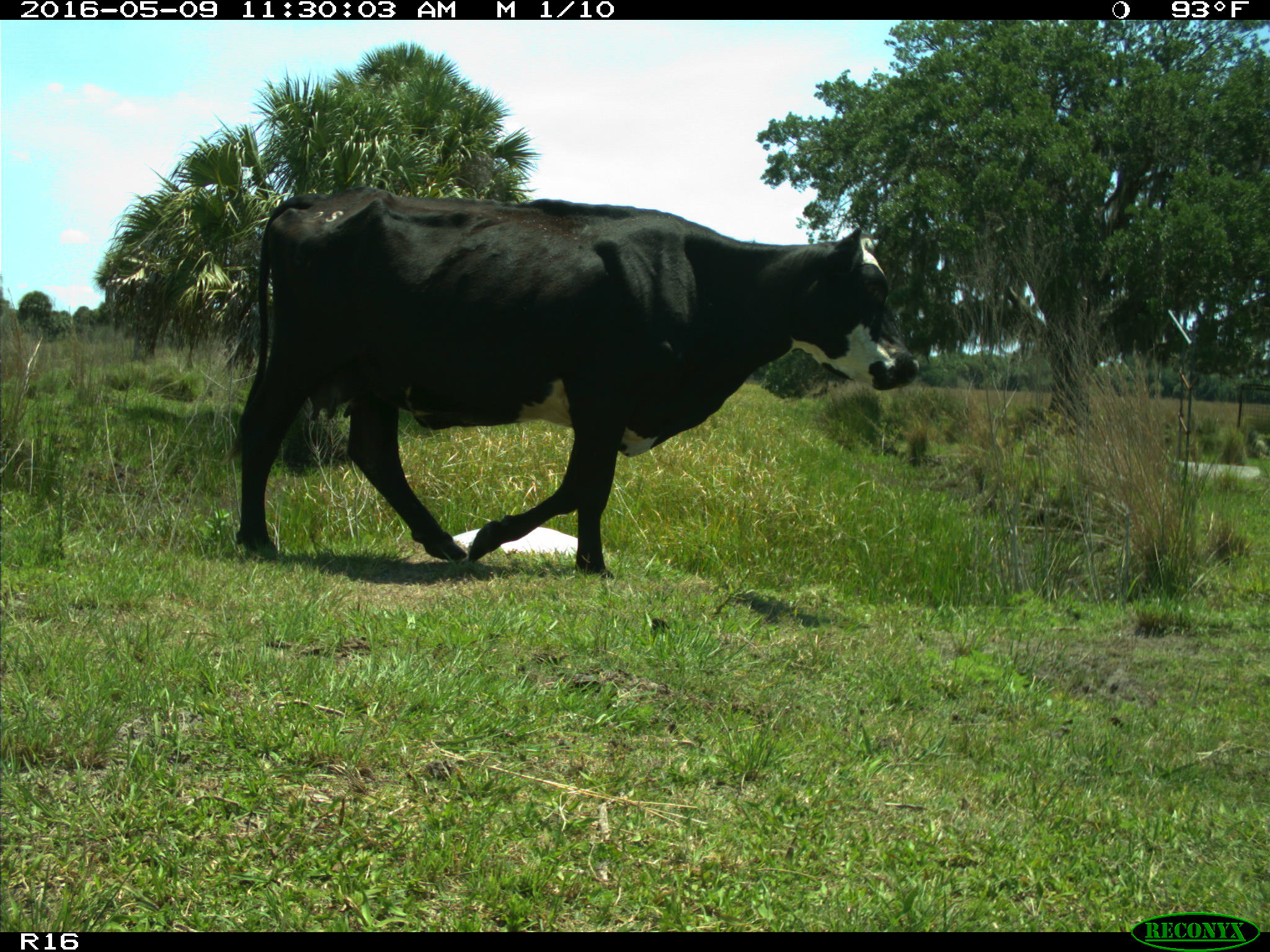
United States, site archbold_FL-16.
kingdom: Animalia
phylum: Chordata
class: Mammalia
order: Artiodactyla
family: Bovidae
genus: Bos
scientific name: Bos taurus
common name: domestic cow